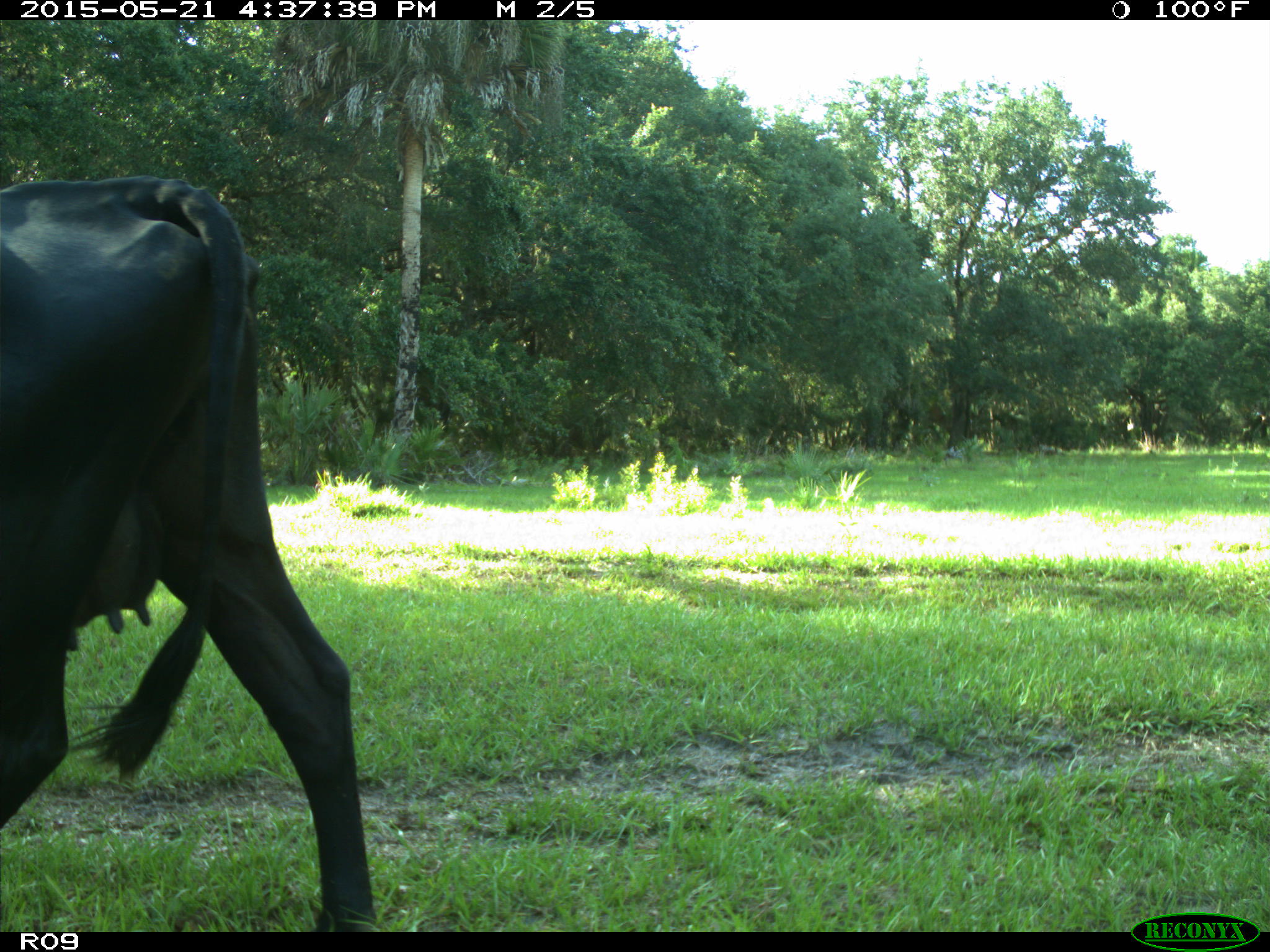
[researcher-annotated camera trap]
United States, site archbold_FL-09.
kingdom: Animalia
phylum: Chordata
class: Mammalia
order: Artiodactyla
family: Bovidae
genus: Bos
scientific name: Bos taurus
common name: domestic cow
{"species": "Bos taurus (domestic cow)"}